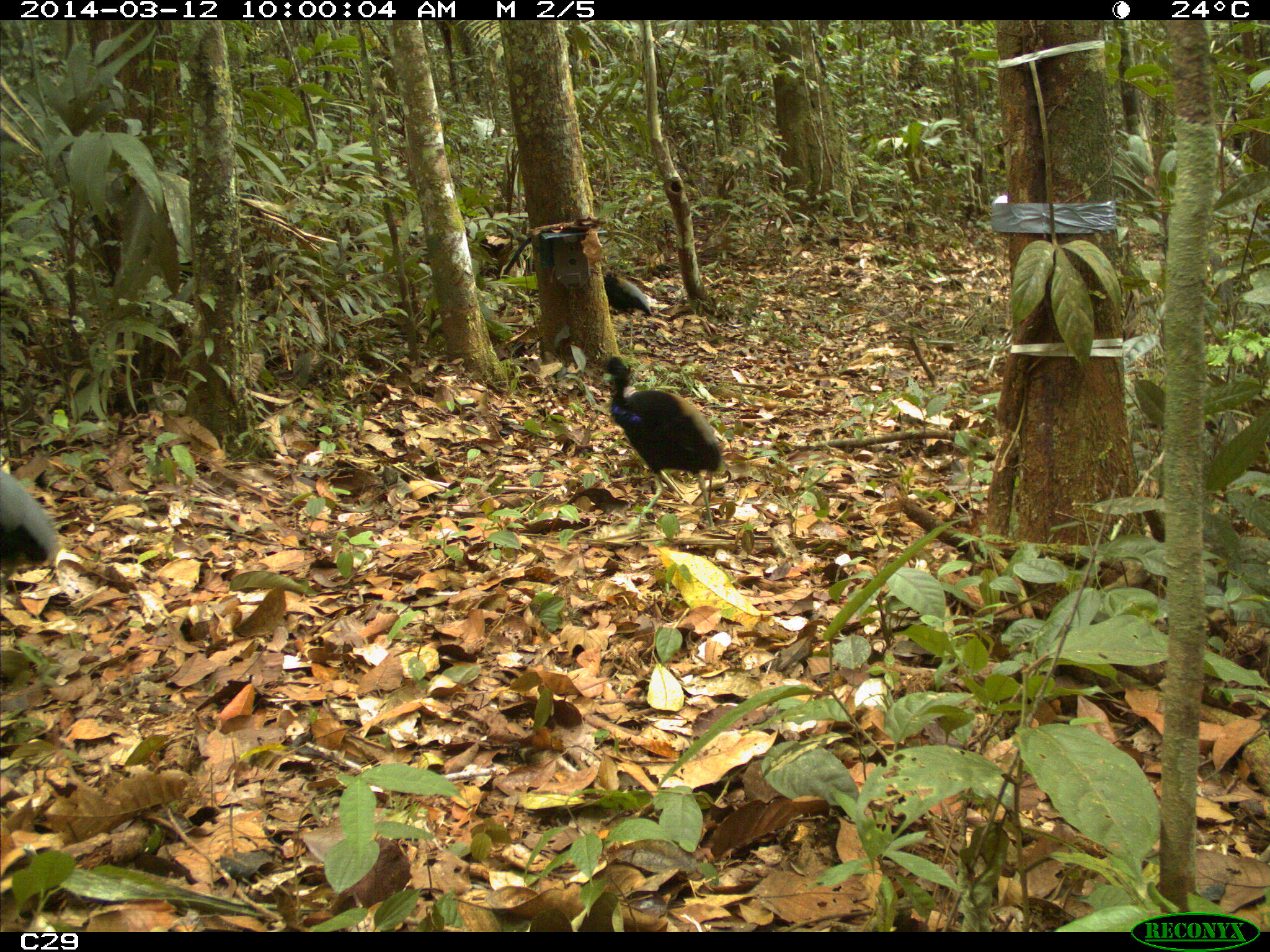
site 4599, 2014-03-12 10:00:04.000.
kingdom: Animalia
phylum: Chordata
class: Aves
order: Gruiformes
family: Psophiidae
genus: Psophia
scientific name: Psophia crepitans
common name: gray-winged trumpeter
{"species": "Psophia crepitans (gray-winged trumpeter)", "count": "3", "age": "adult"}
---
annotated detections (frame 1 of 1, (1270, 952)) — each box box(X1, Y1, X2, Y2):
psophia crepitans: box(593, 355, 725, 533); box(1, 458, 57, 608); box(597, 275, 651, 346)